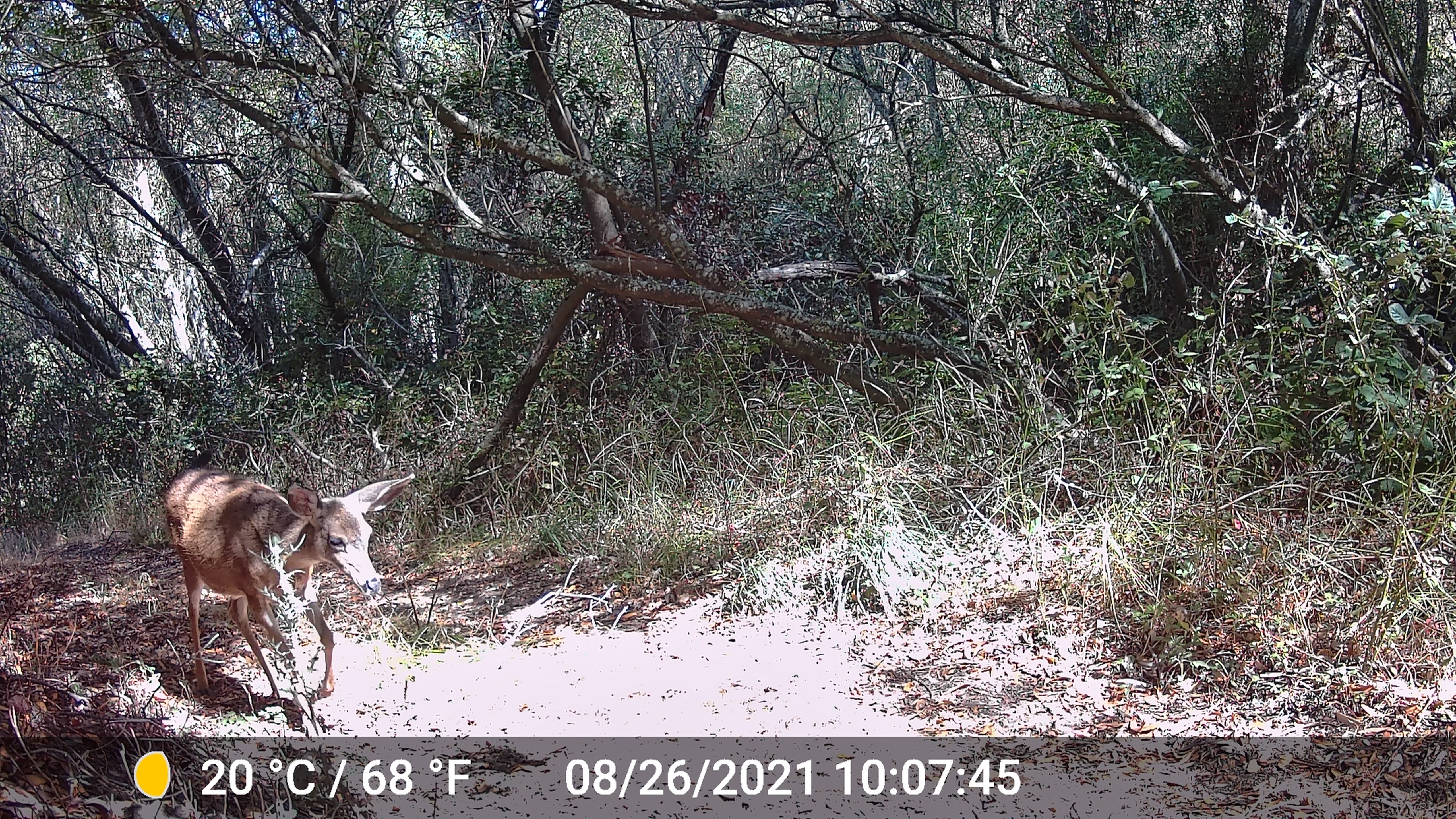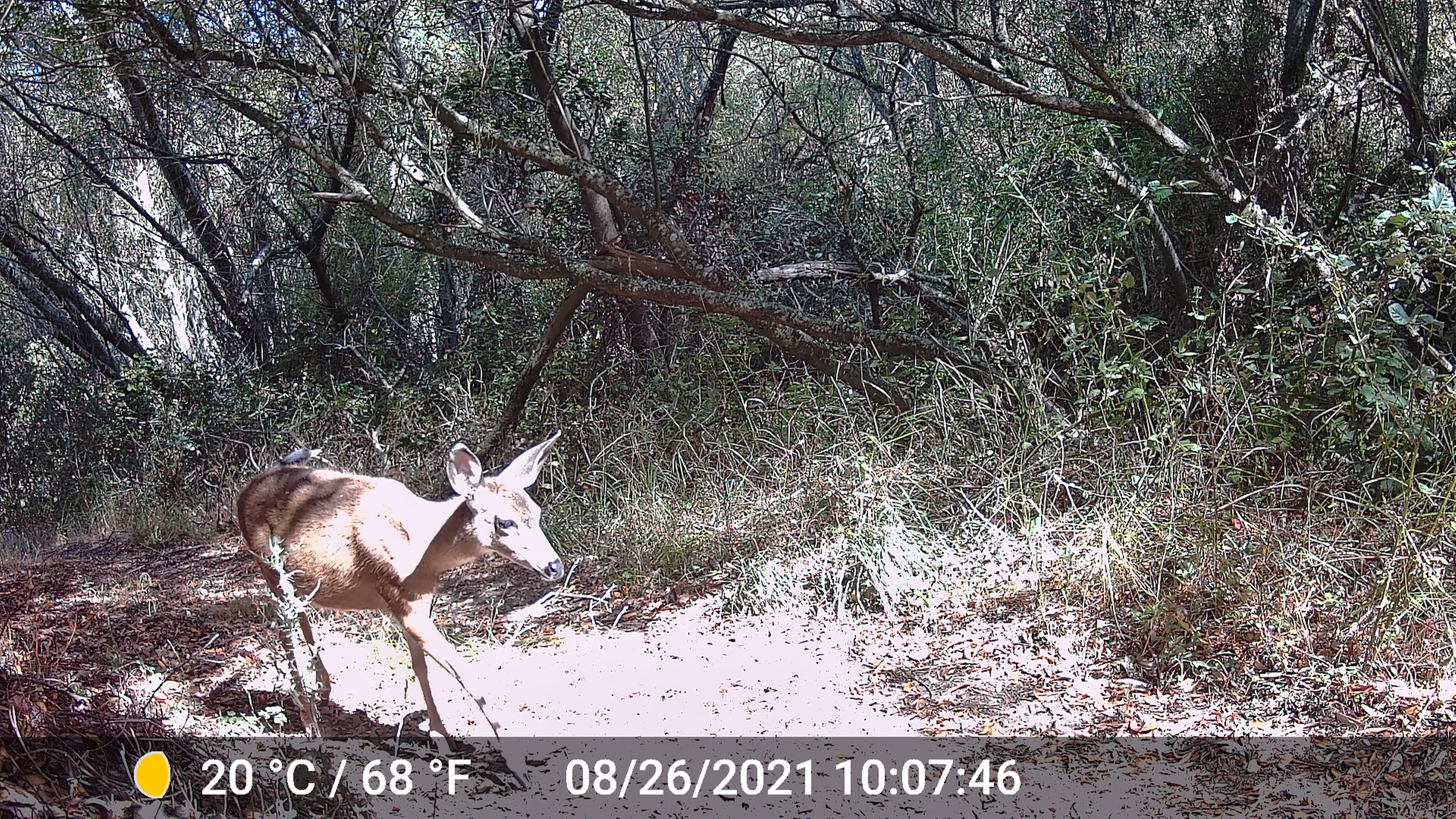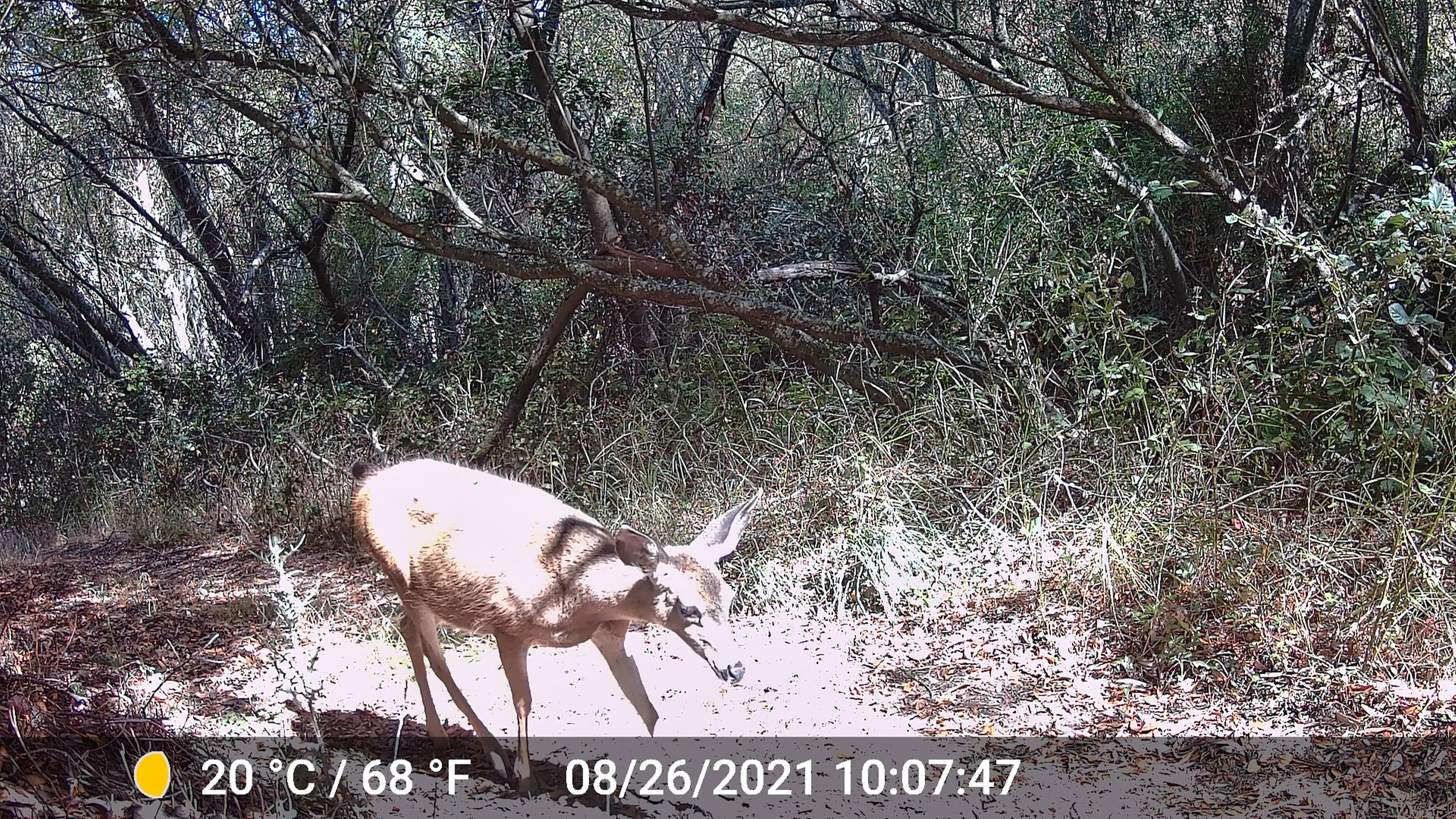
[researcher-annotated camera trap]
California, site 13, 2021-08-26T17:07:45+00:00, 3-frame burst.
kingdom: Animalia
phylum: Chordata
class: Mammalia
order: Artiodactyla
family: Cervidae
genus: Odocoileus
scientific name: Odocoileus hemionus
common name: mule deer